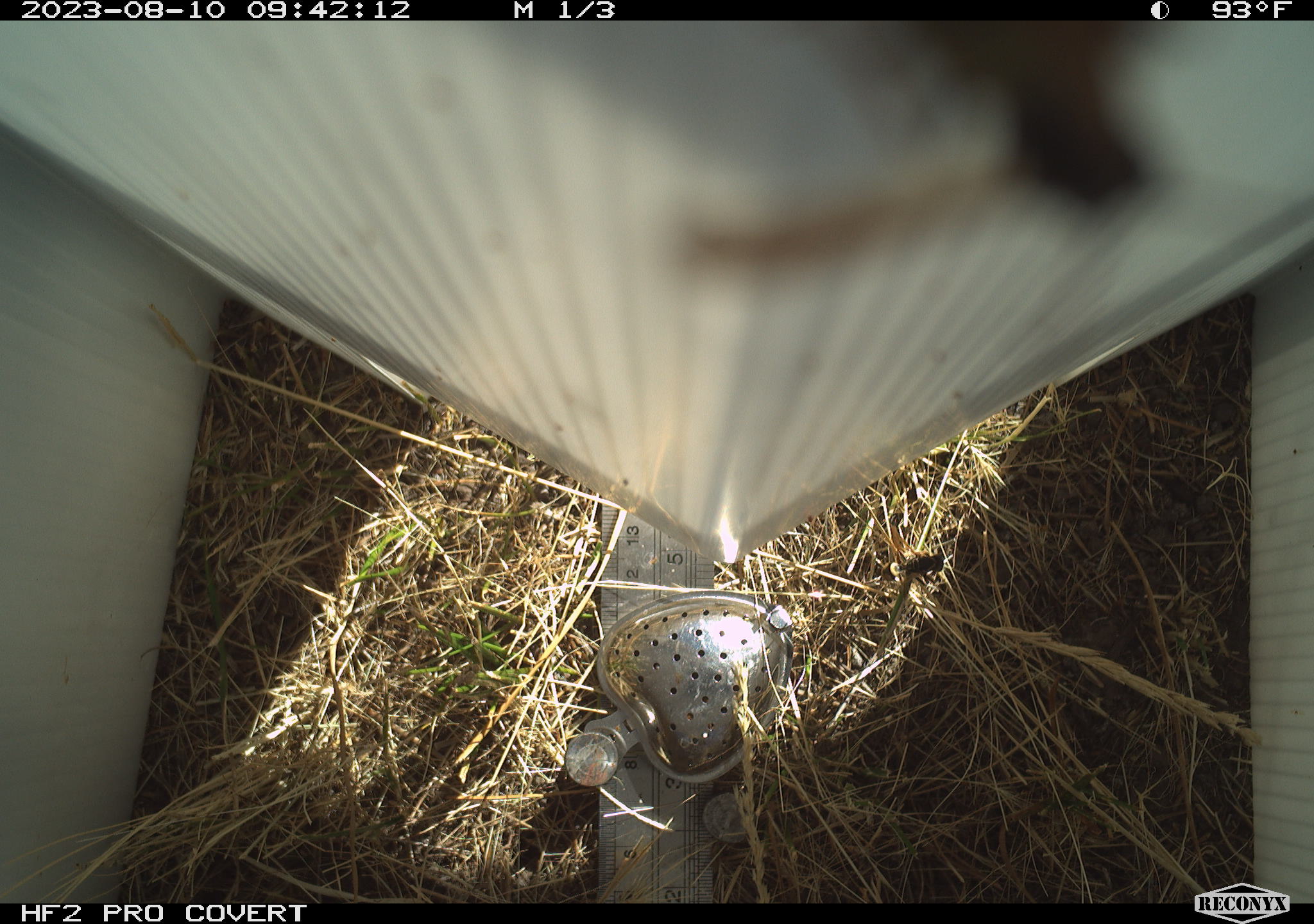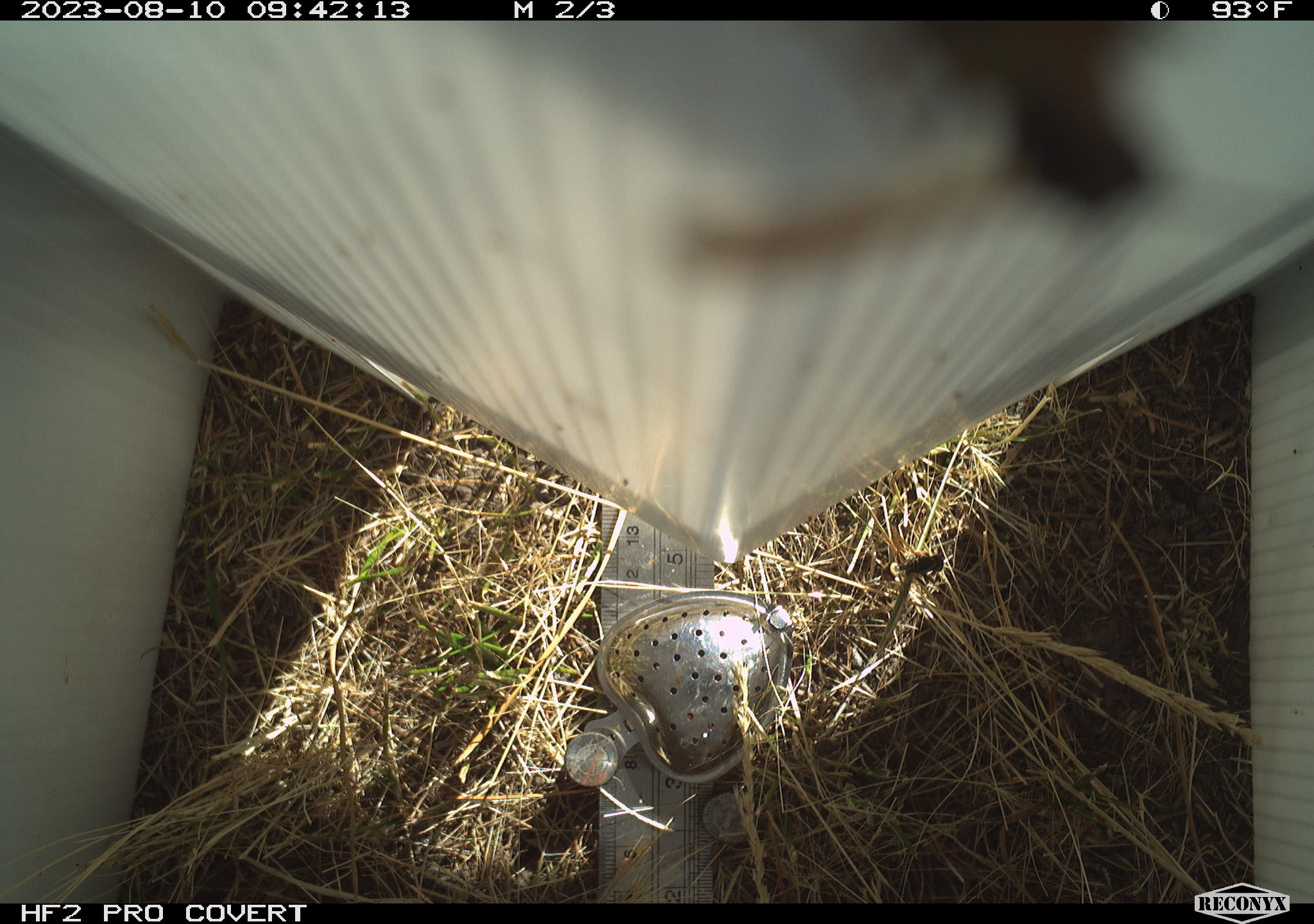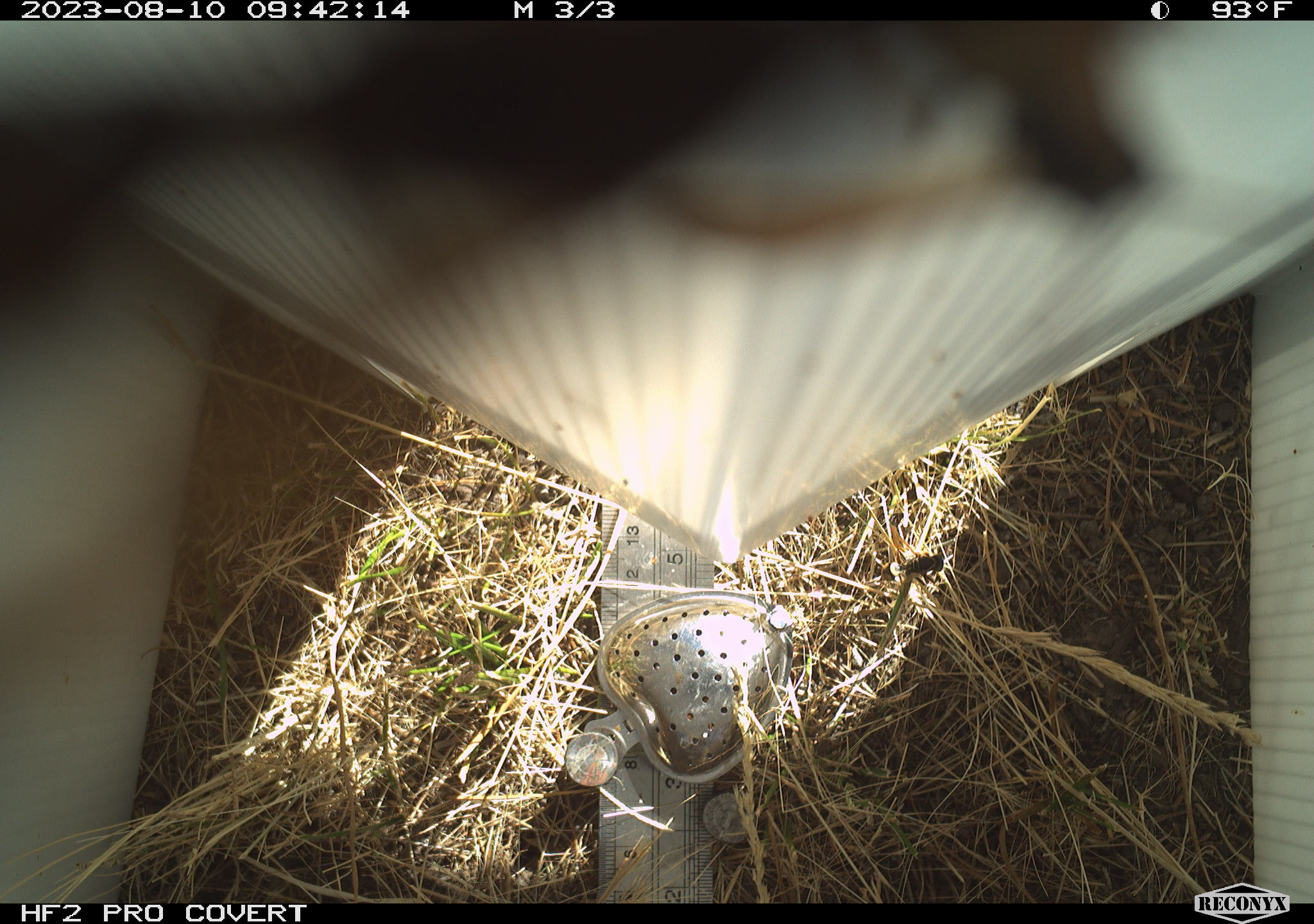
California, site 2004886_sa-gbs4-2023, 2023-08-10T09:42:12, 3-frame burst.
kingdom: Animalia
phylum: Arthropoda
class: Insecta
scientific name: Insecta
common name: insect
Insect (Insecta).